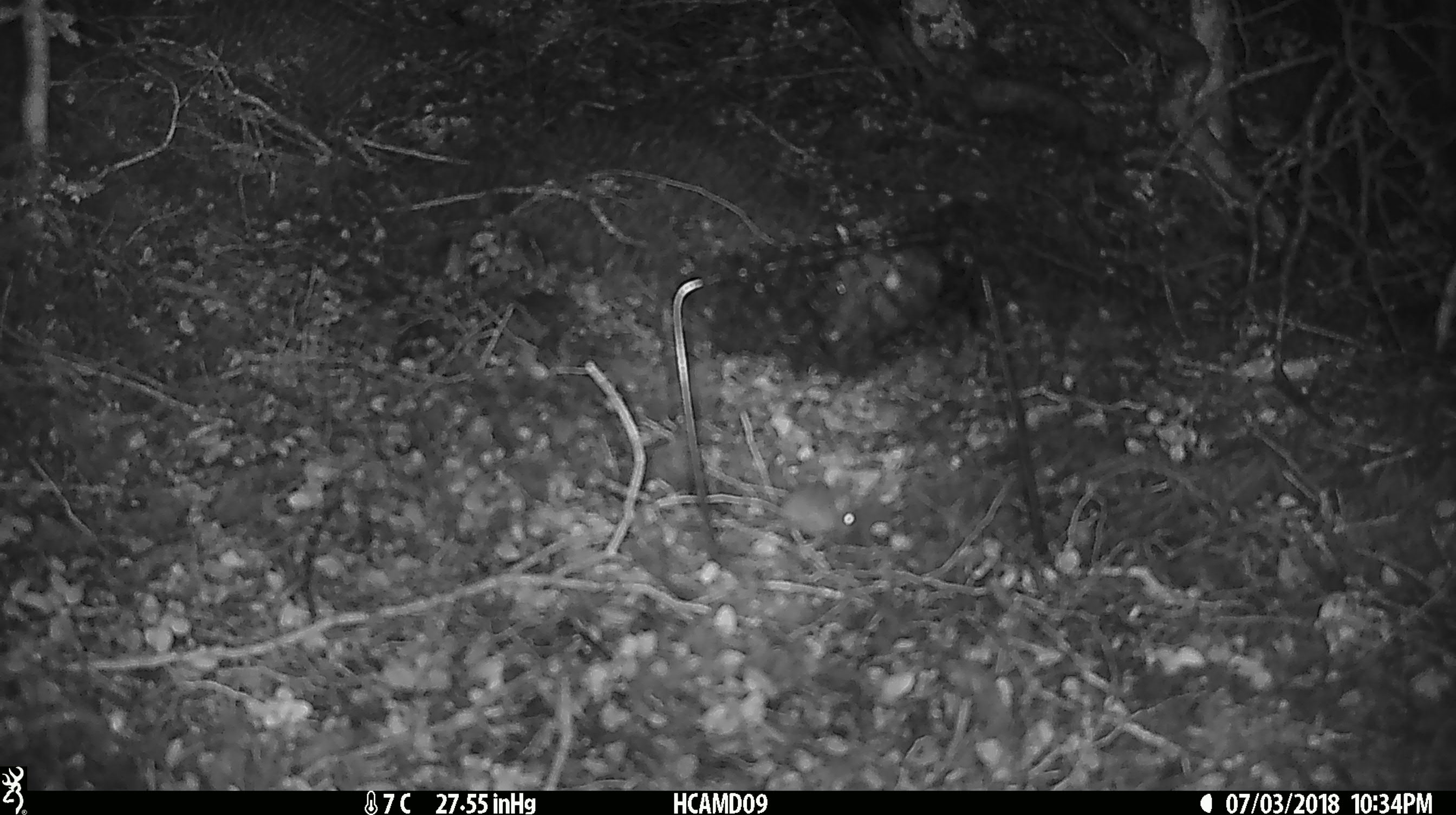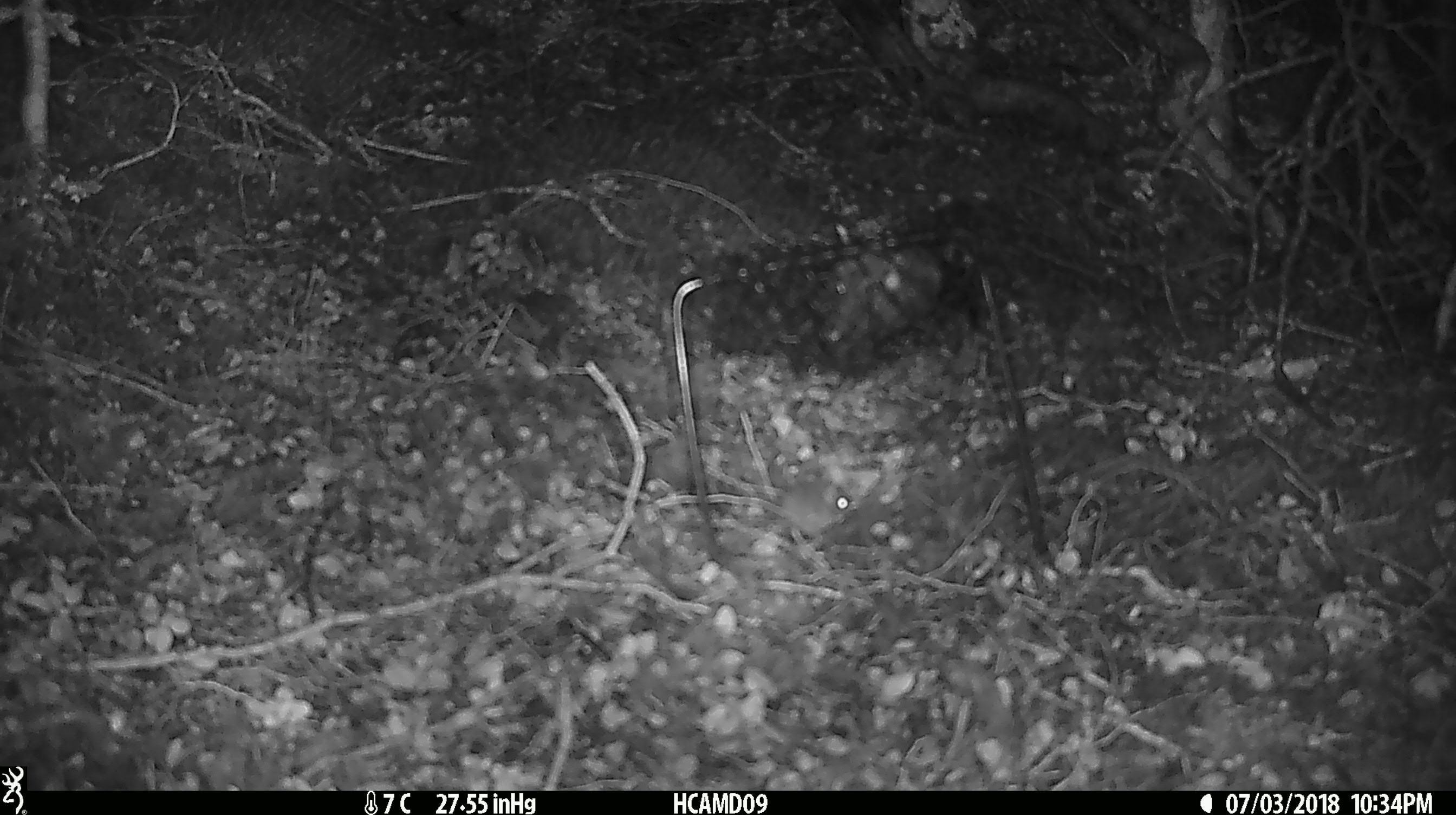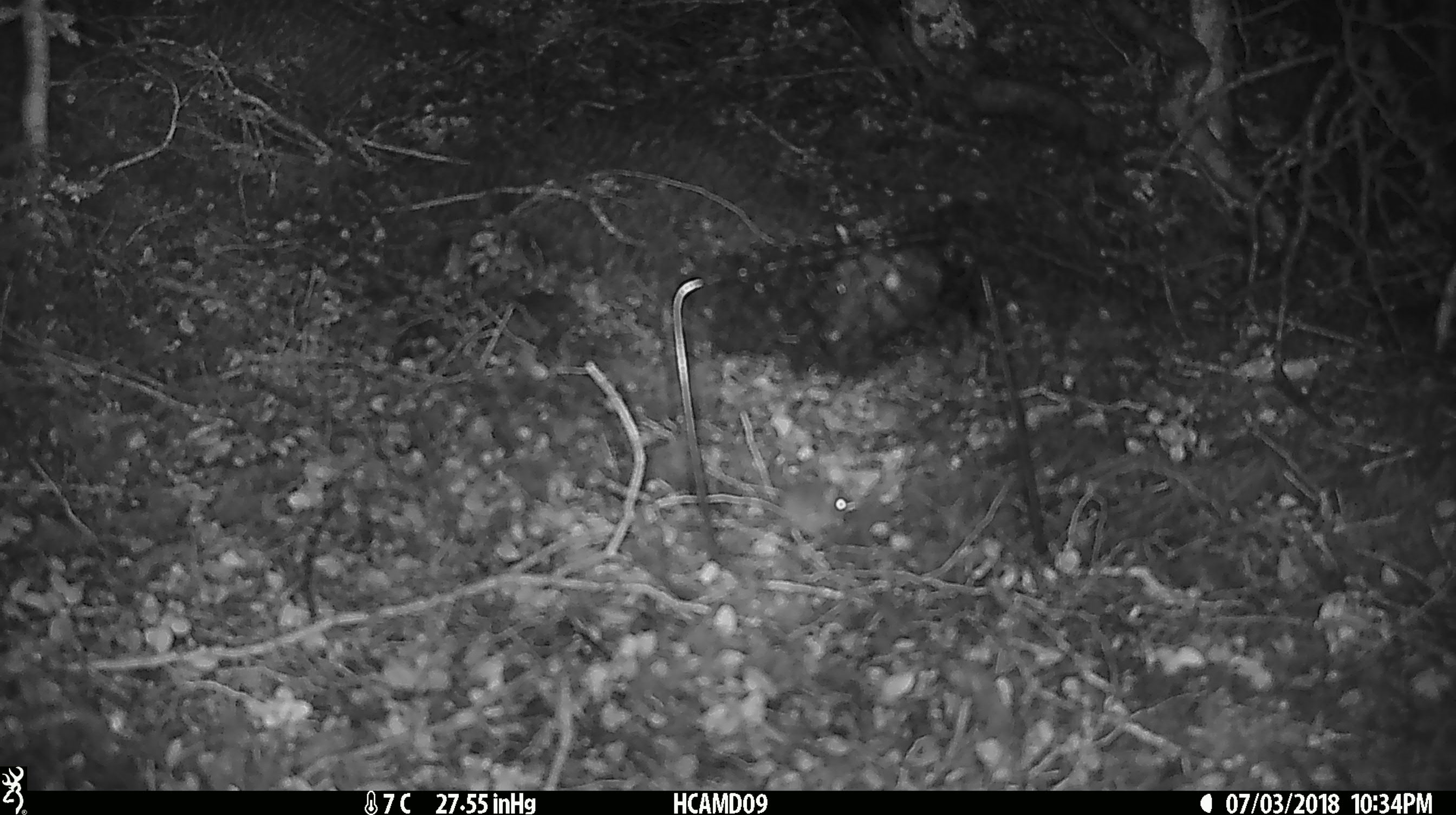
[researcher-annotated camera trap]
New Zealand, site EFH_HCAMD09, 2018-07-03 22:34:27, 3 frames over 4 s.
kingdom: Animalia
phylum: Chordata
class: Mammalia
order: Rodentia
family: Muridae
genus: Mus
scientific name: Mus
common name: mouse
Mouse (Mus).